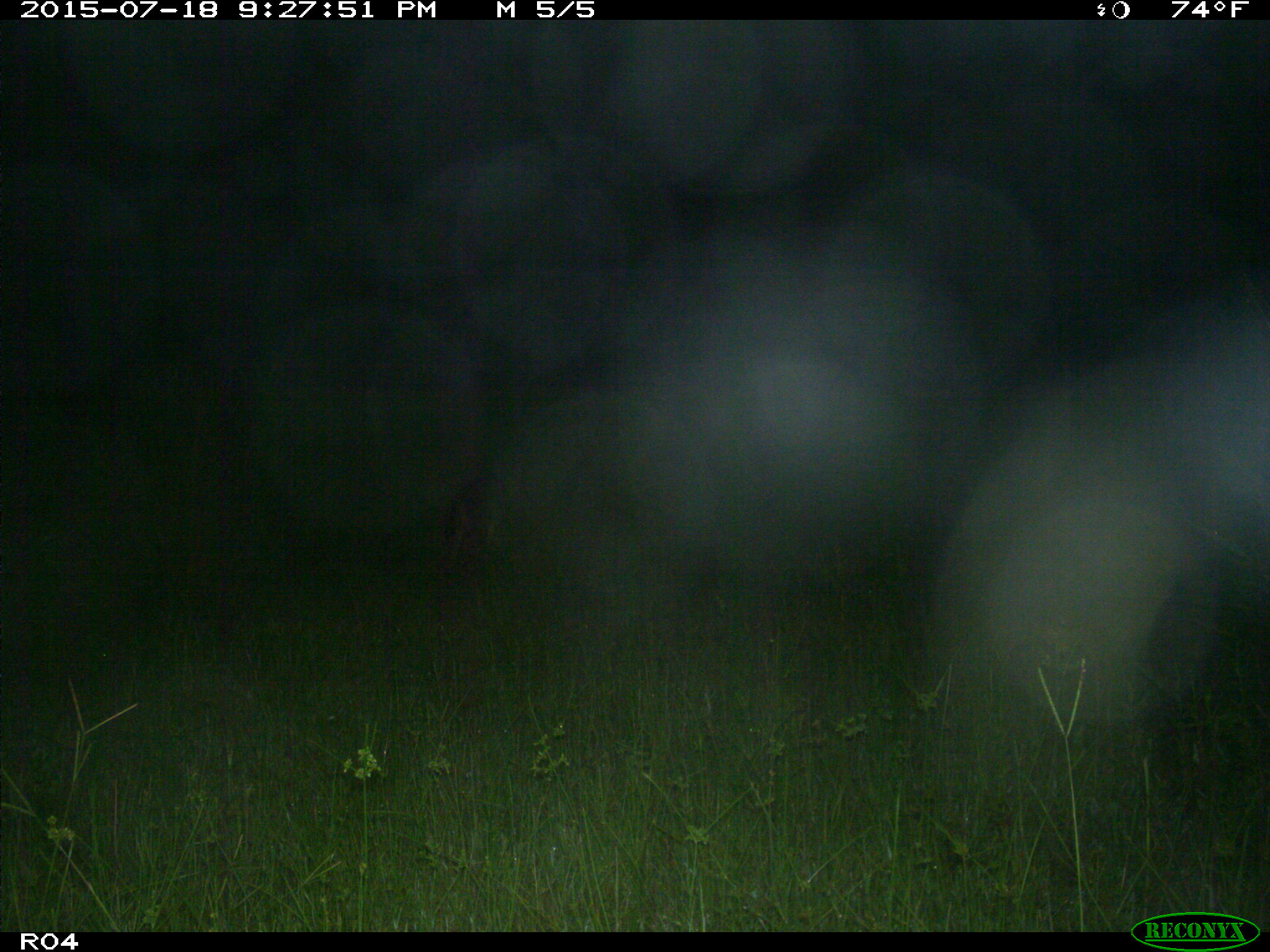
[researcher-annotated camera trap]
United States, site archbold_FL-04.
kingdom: Animalia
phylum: Chordata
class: Mammalia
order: Carnivora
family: Canidae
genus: Canis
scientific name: Canis latrans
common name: coyote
Canis latrans (coyote).